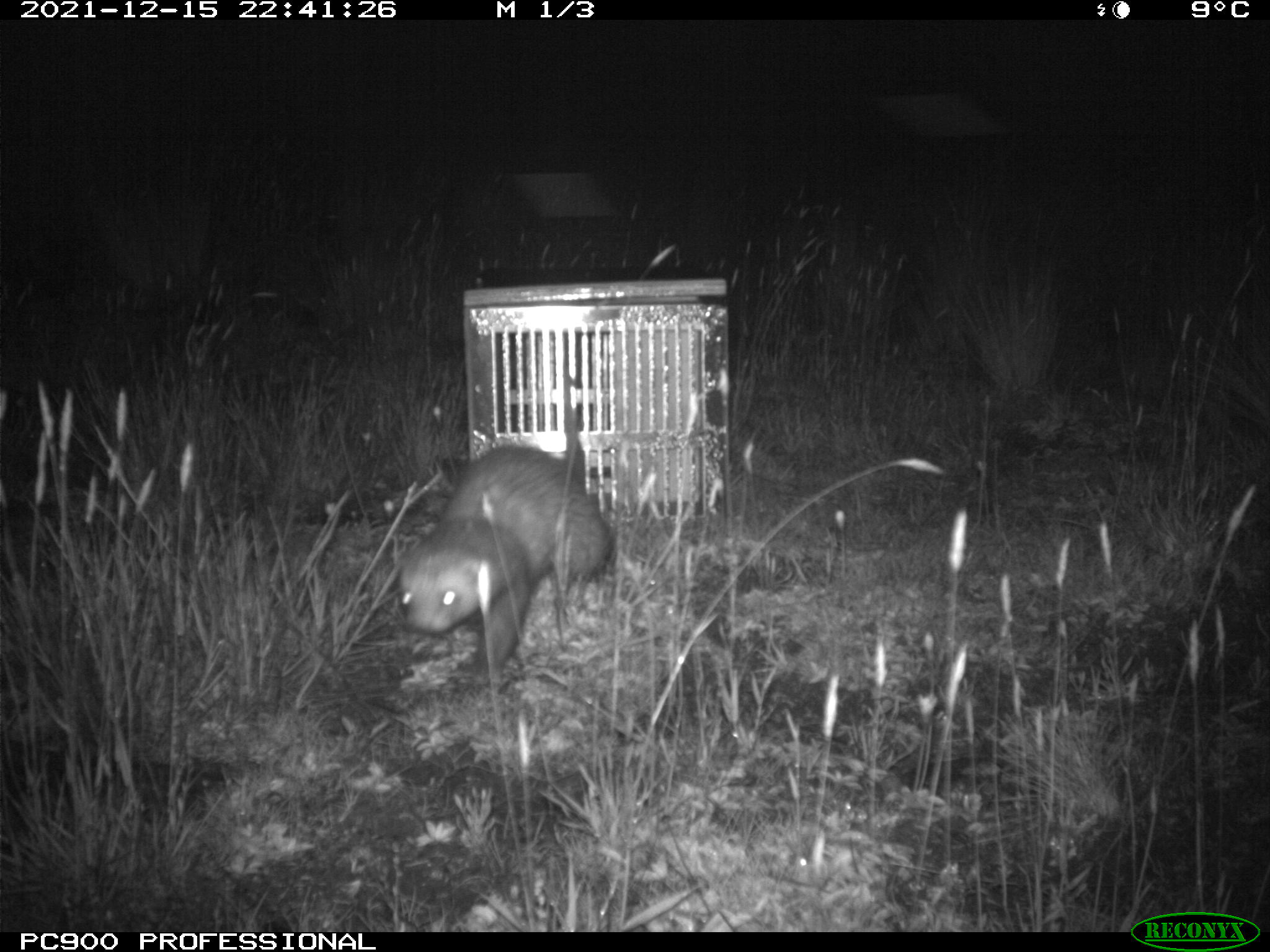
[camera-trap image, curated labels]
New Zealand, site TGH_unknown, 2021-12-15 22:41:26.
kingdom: Animalia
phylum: Chordata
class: Mammalia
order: Carnivora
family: Mustelidae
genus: Mustela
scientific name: Mustela furo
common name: ferret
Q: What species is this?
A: Ferret (Mustela furo).